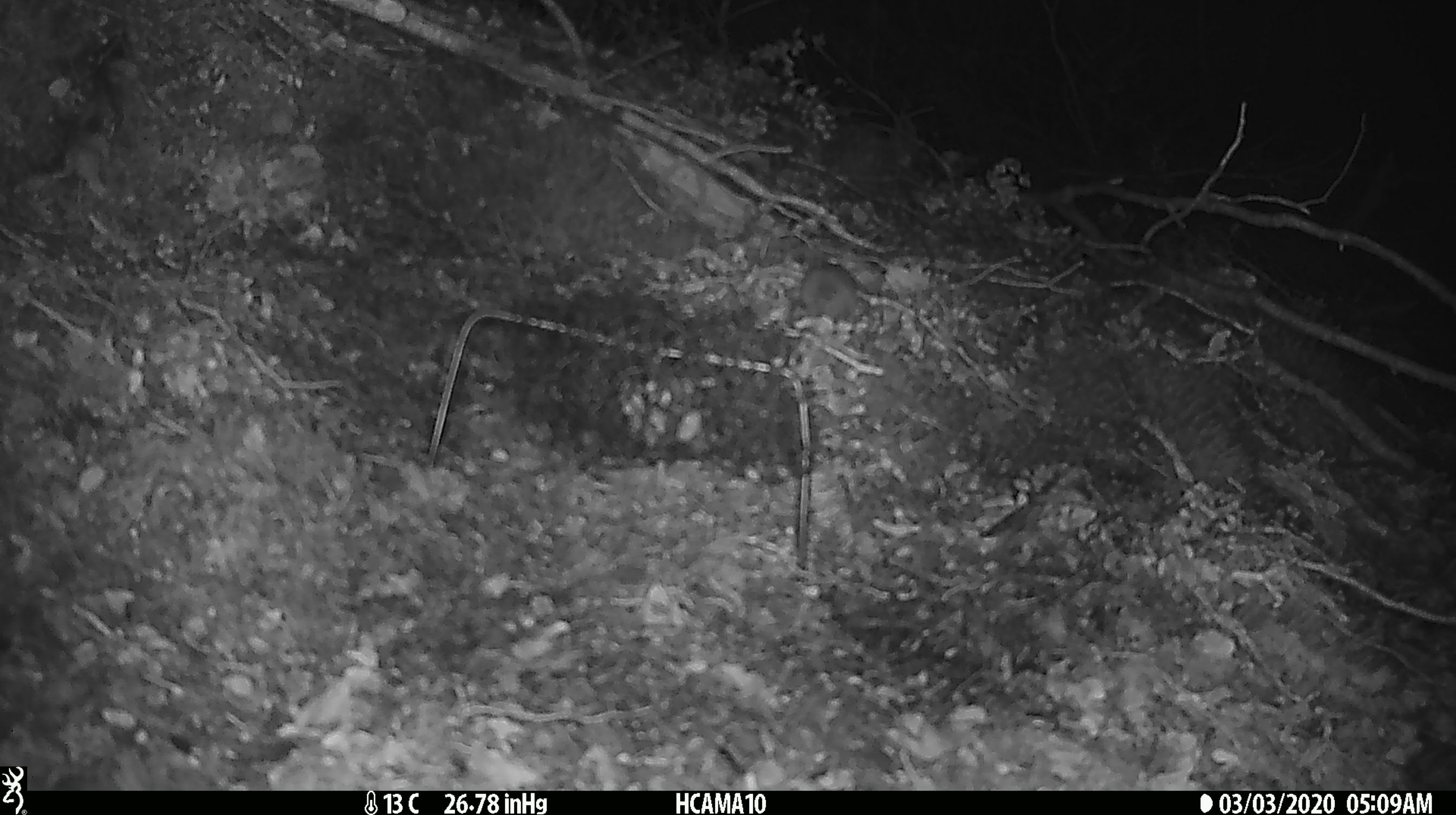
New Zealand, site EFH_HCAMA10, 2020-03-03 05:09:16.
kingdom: Animalia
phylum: Chordata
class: Mammalia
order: Rodentia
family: Muridae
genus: Mus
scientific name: Mus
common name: mouse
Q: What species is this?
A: Mouse (Mus).